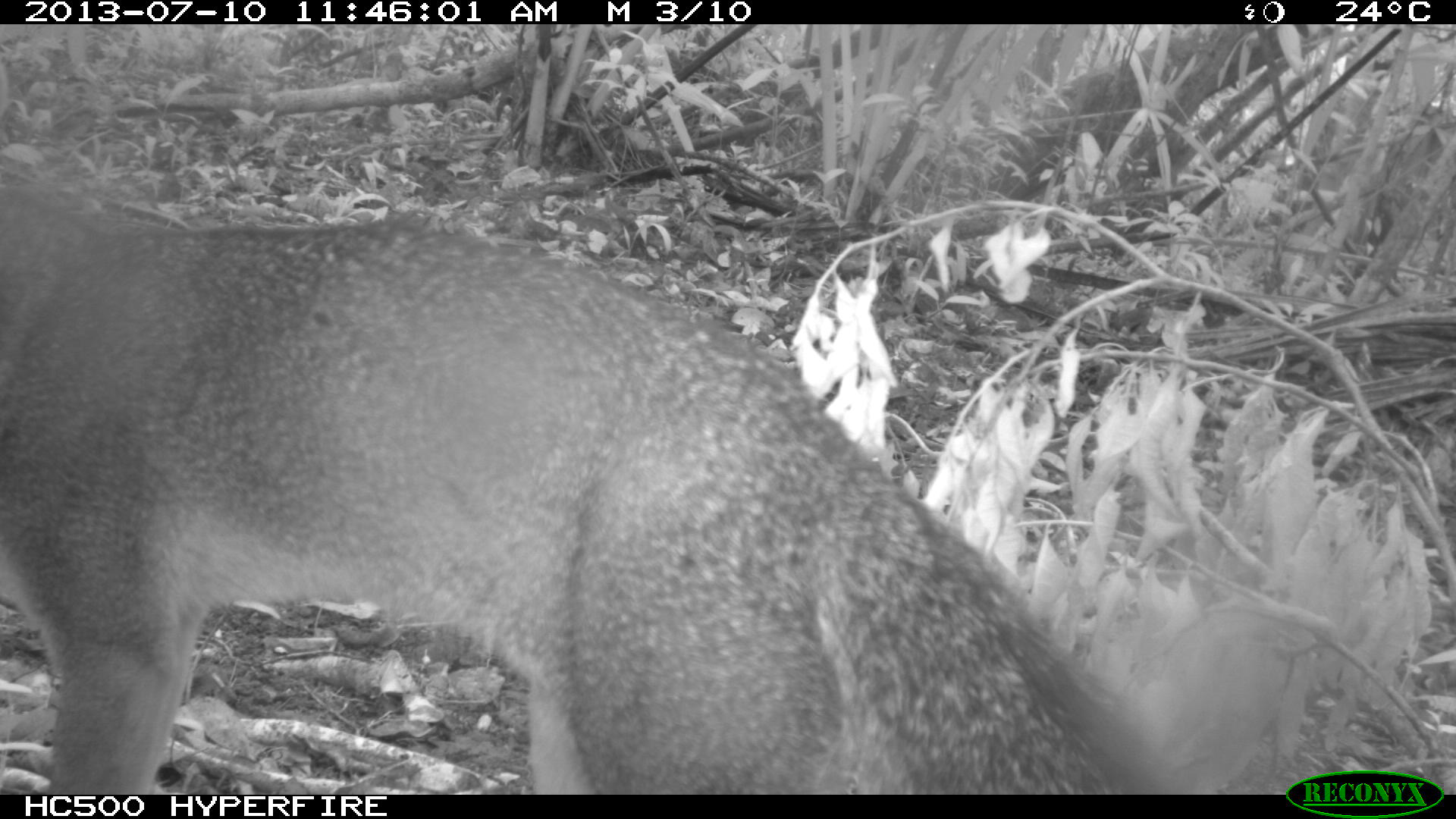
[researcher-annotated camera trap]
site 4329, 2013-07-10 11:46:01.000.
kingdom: Animalia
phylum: Chordata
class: Mammalia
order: Carnivora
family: Canidae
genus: Urocyon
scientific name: Urocyon cinereoargenteus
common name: gray fox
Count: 1.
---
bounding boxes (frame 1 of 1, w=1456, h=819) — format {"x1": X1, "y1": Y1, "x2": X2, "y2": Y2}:
urocyon cinereoargenteus: {"x1": 0, "y1": 148, "x2": 1171, "y2": 791}